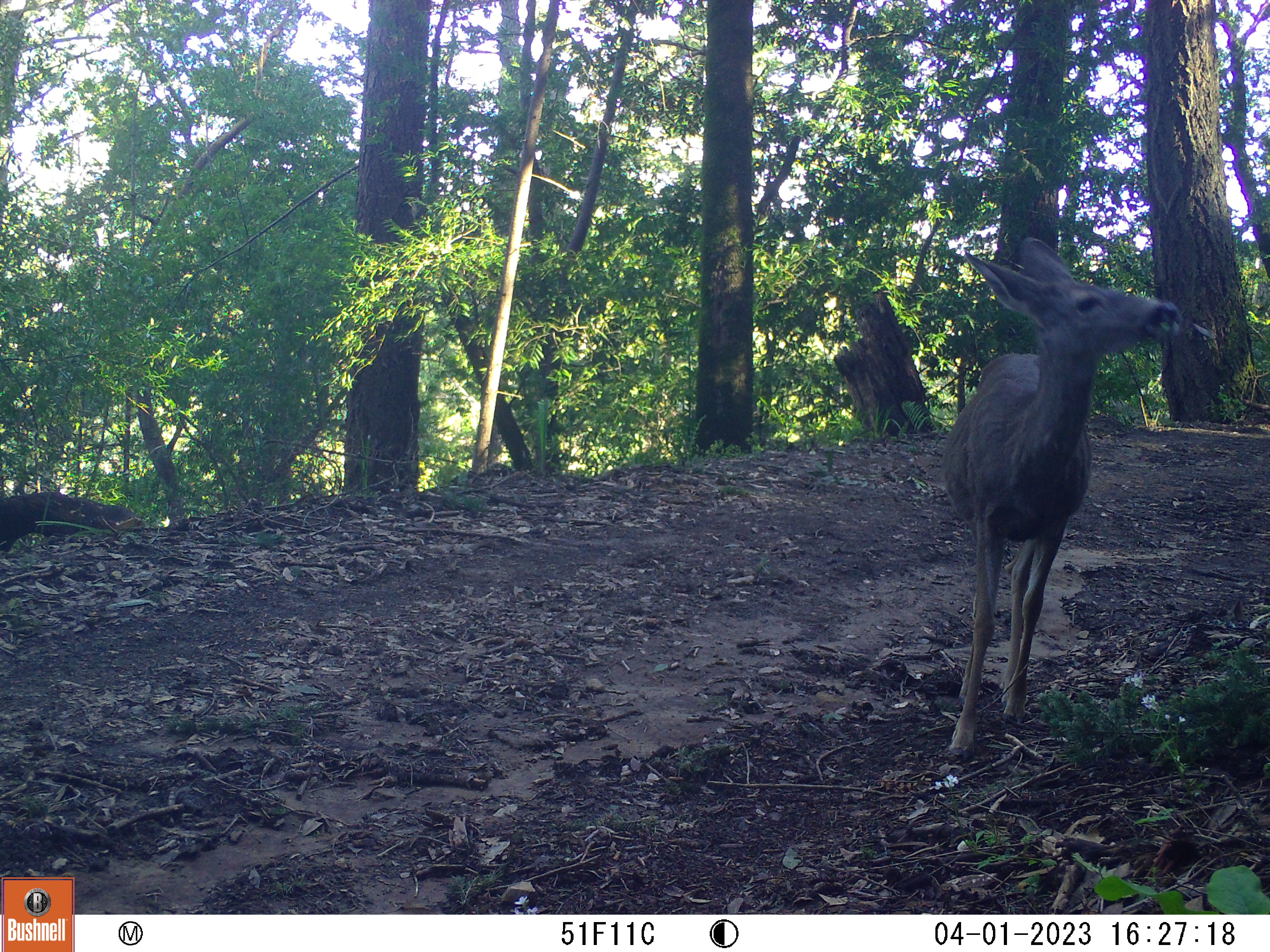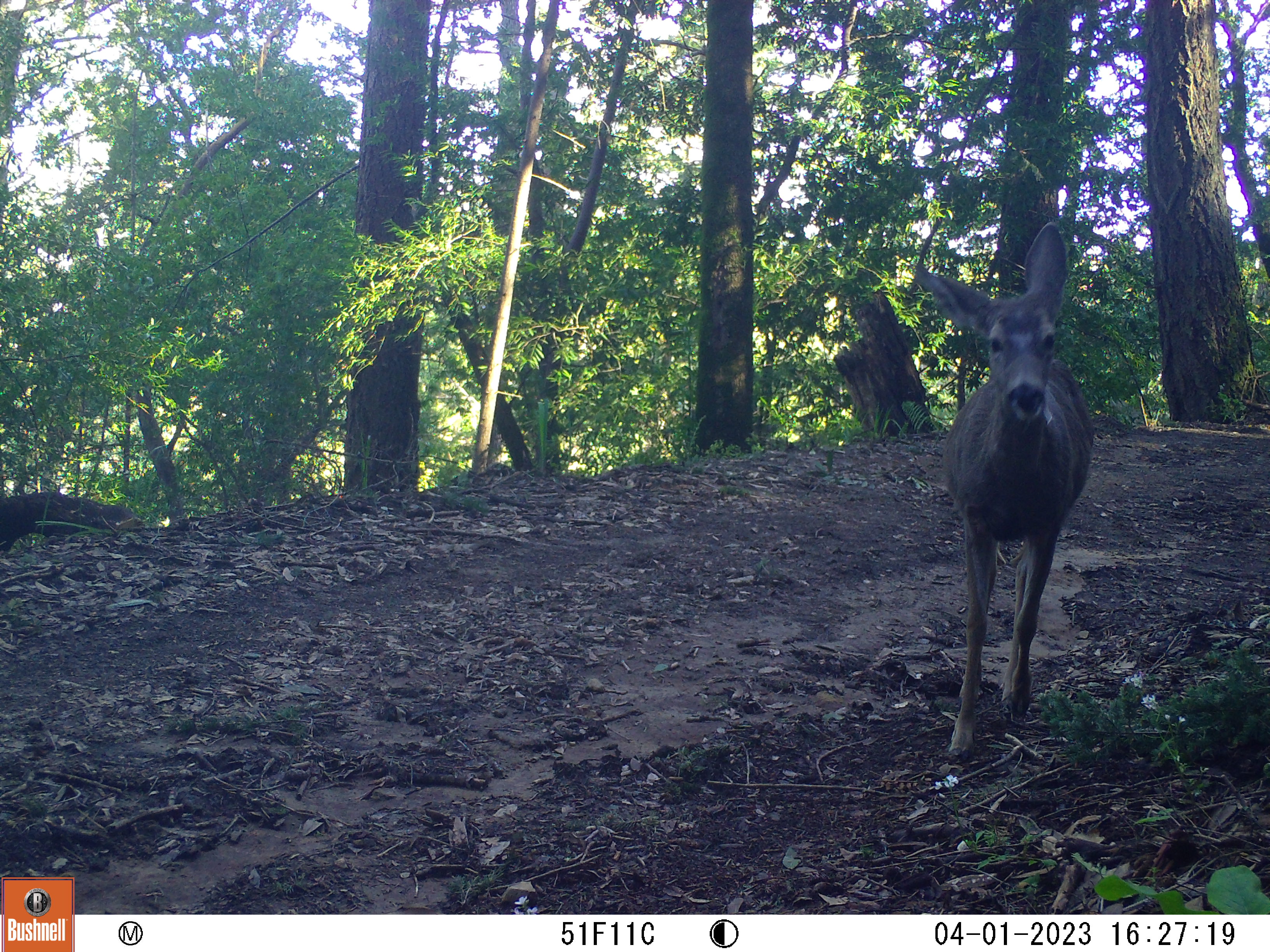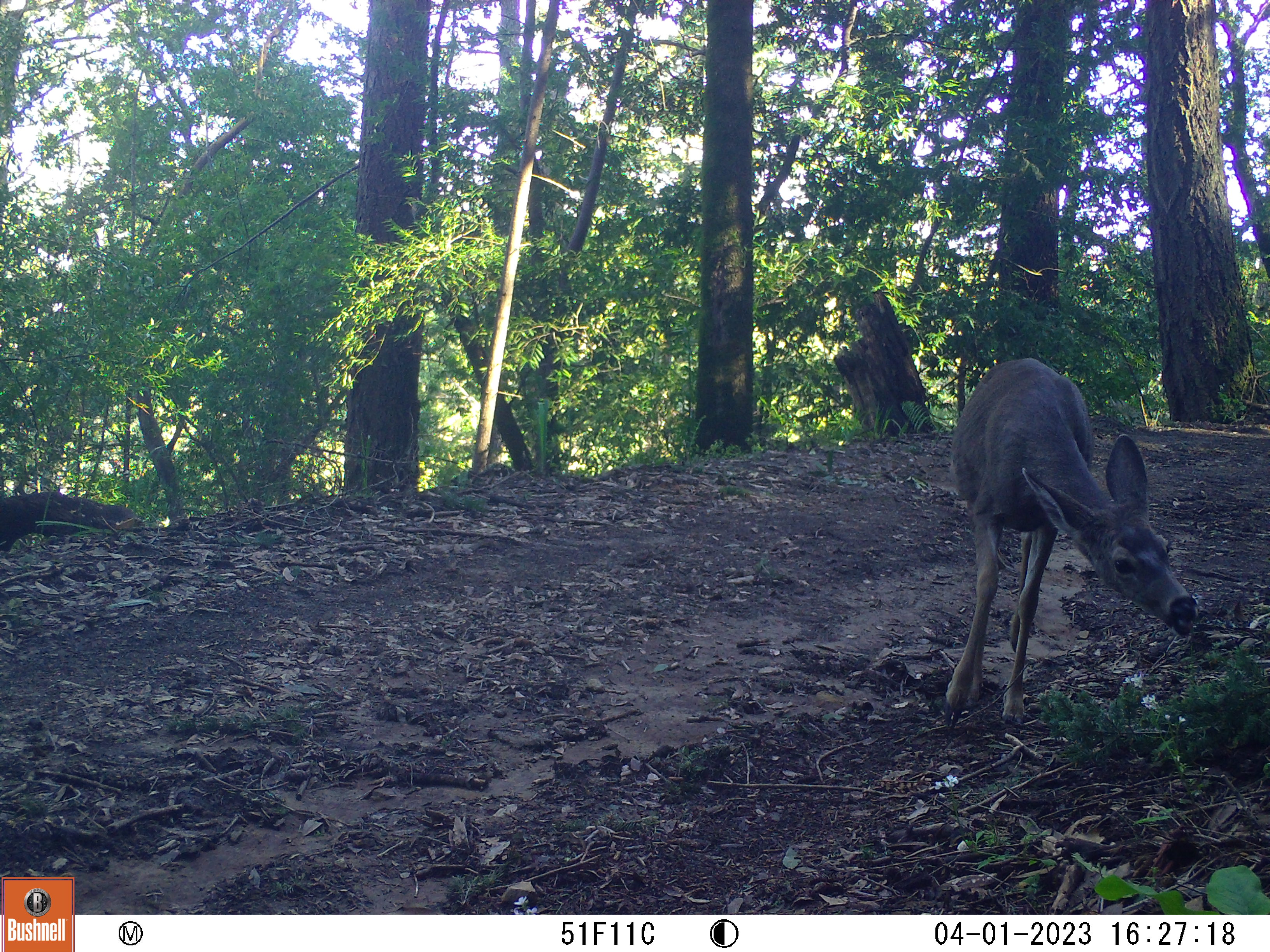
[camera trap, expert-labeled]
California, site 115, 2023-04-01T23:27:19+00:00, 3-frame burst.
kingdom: Animalia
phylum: Chordata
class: Mammalia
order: Artiodactyla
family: Cervidae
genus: Odocoileus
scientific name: Odocoileus hemionus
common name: mule deer